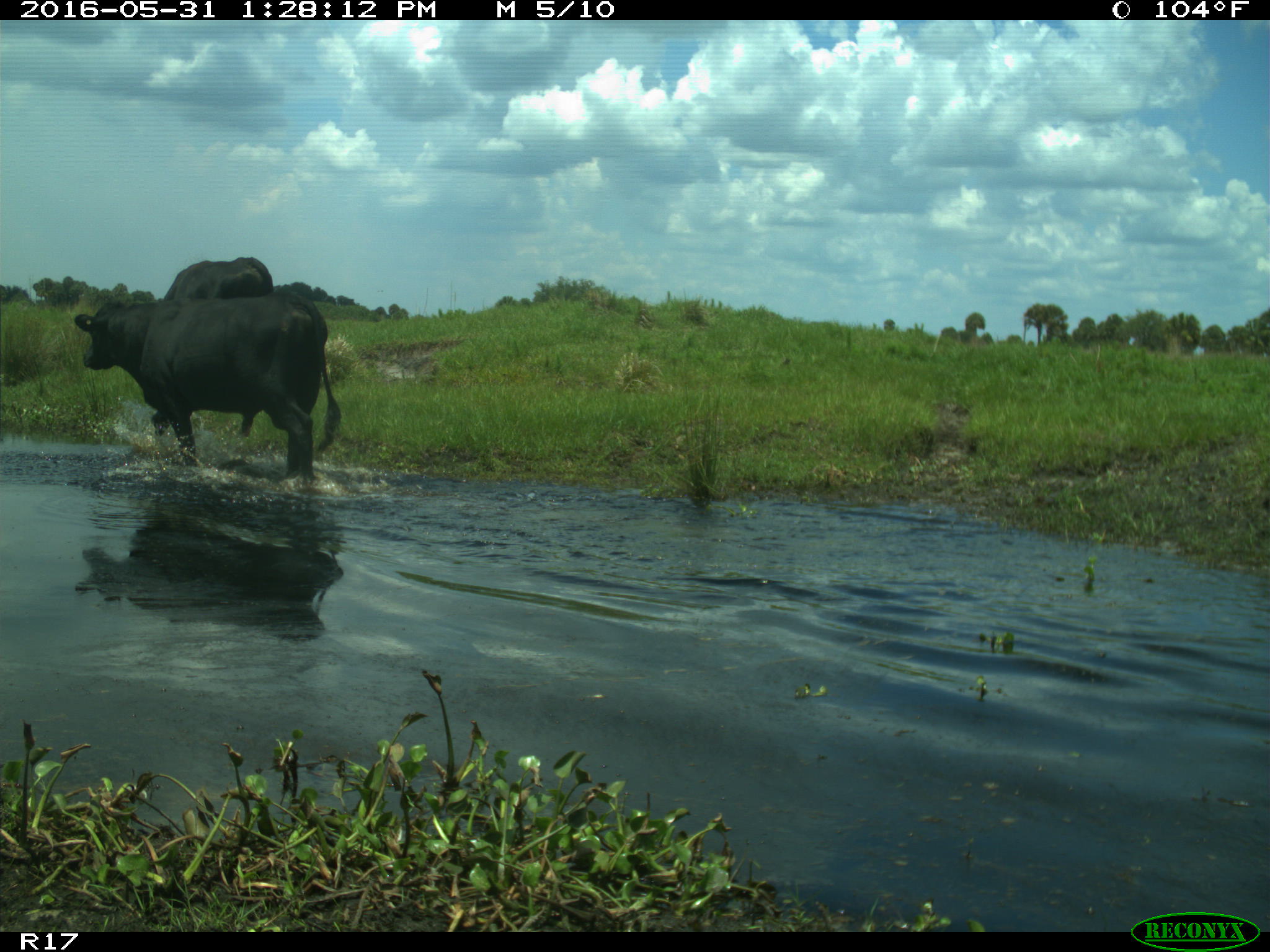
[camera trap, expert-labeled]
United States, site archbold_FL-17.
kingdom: Animalia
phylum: Chordata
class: Mammalia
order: Artiodactyla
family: Bovidae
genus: Bos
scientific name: Bos taurus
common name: domestic cow